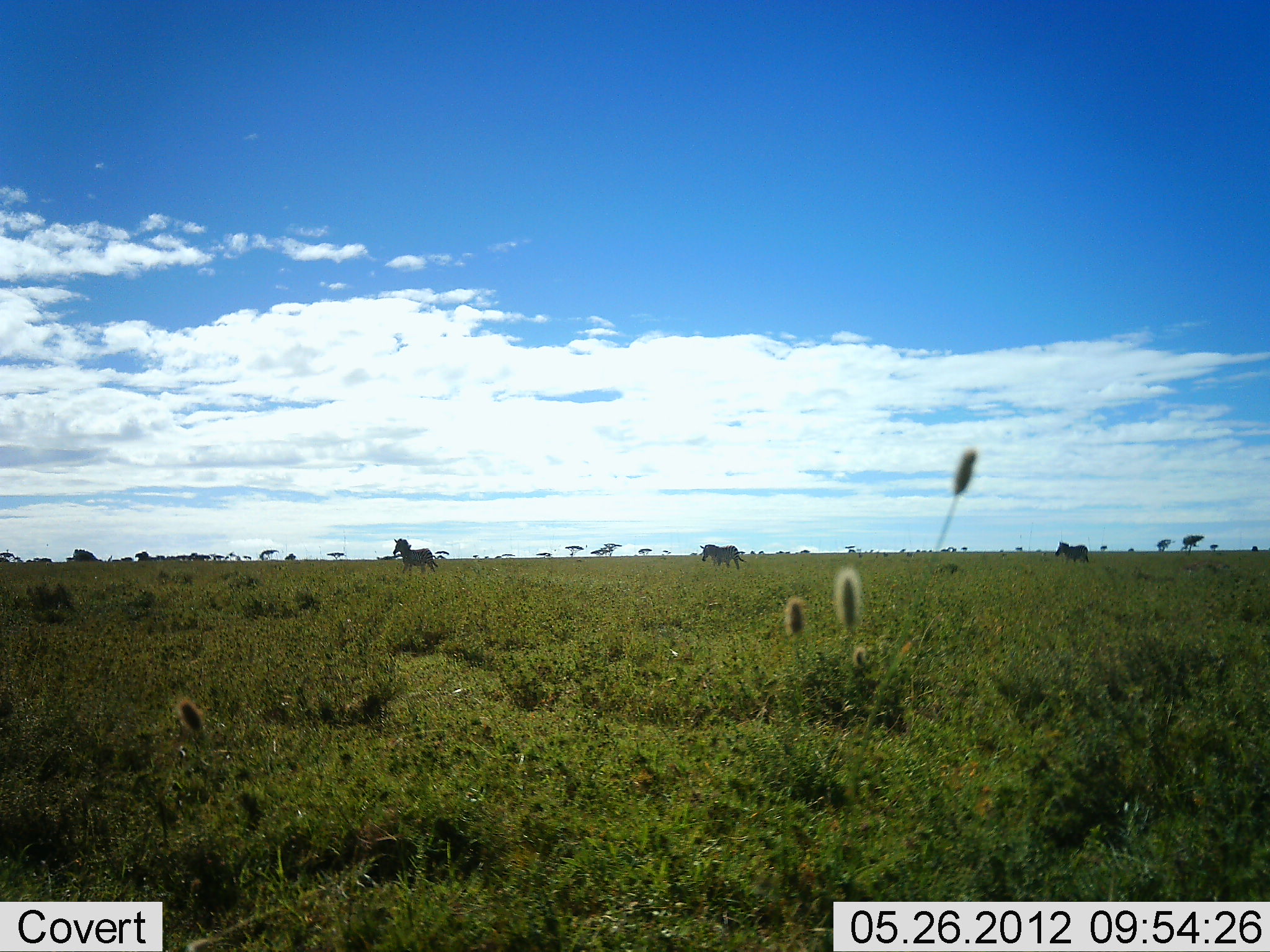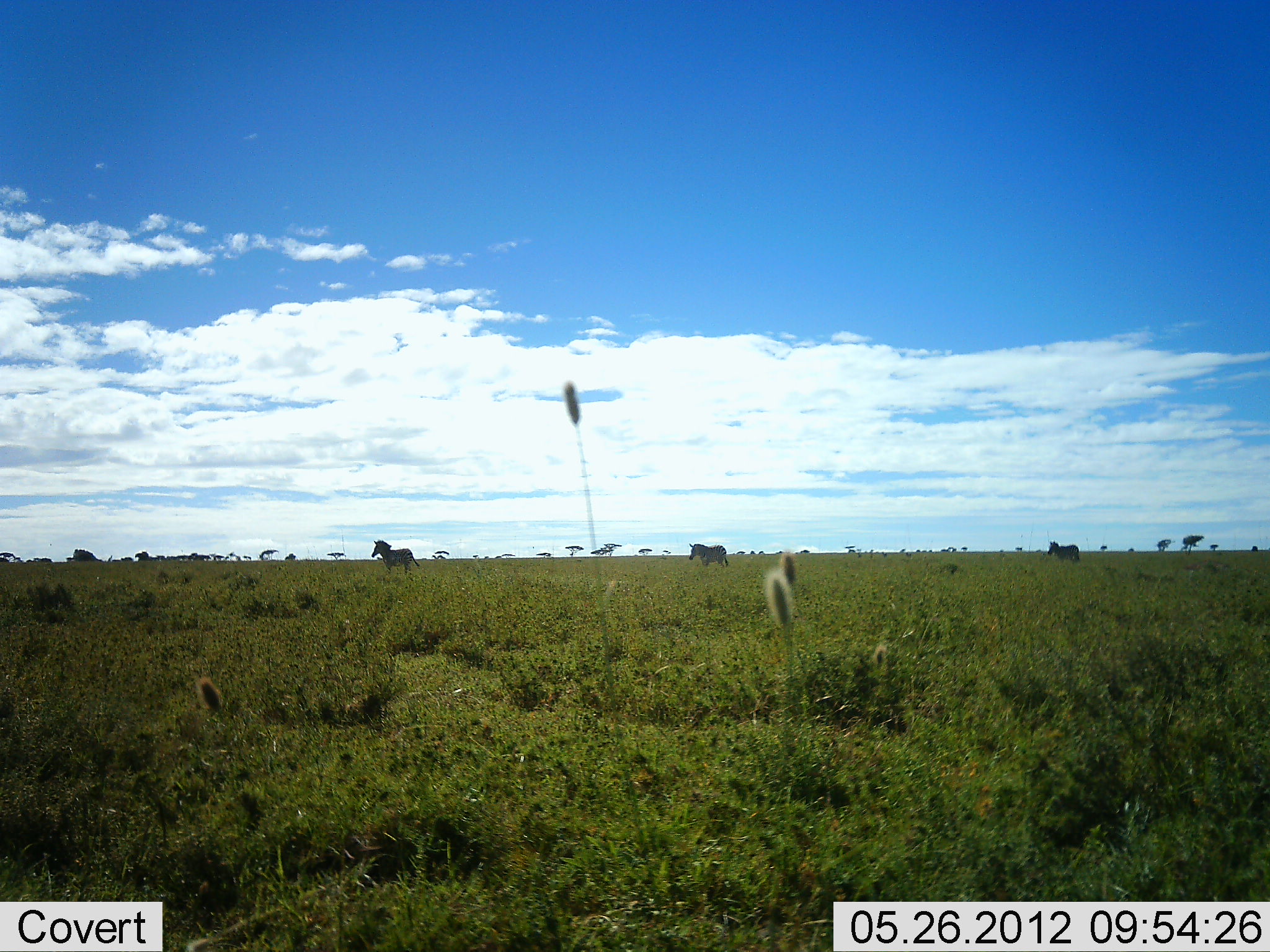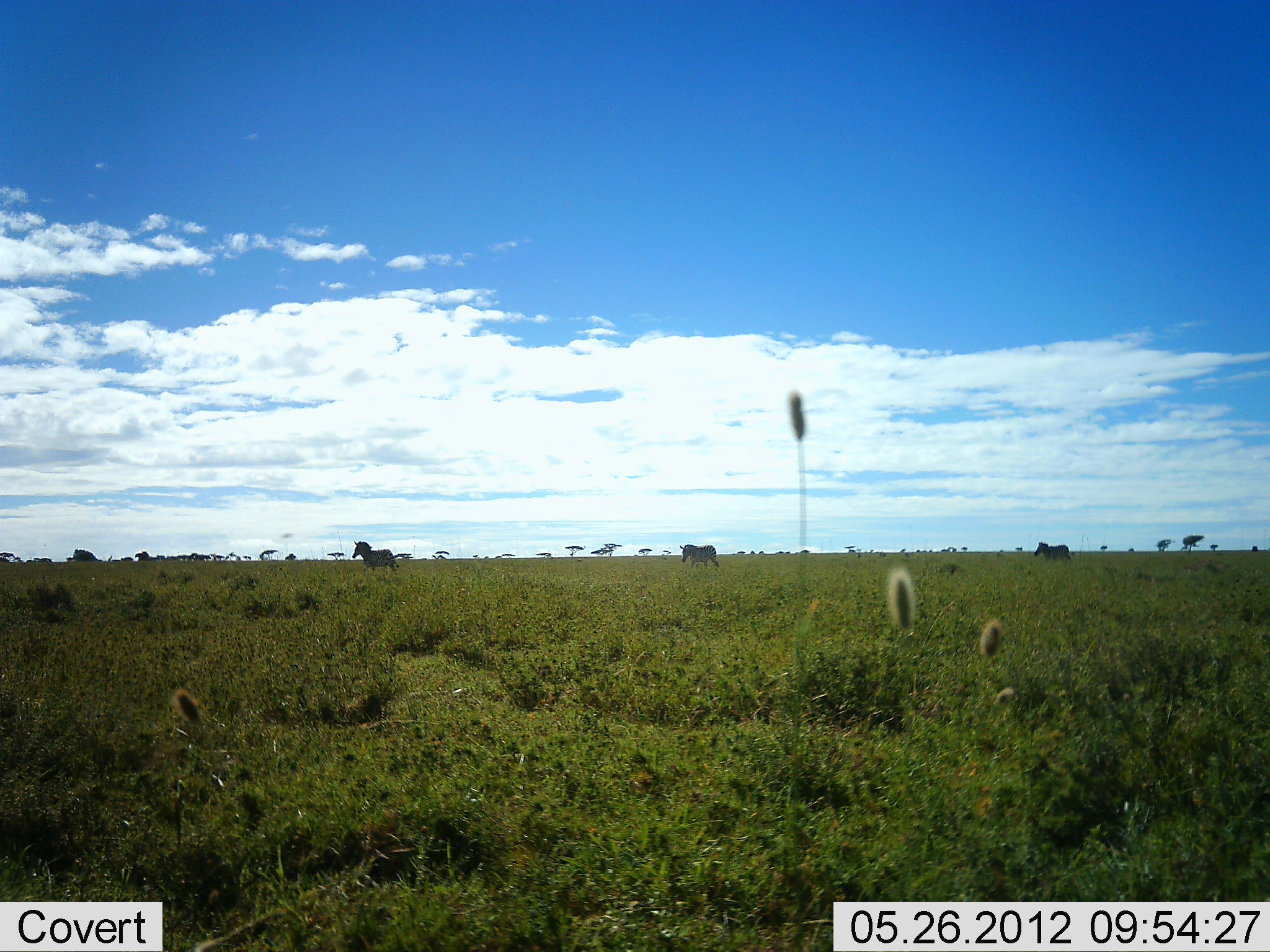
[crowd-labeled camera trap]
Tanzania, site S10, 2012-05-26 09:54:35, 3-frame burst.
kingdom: Animalia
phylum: Chordata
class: Mammalia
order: Perissodactyla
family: Equidae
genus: Equus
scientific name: Equus quagga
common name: plains zebra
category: zebra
Zebra (plains zebra) (Equus quagga), count 3. Behavior (volunteer vote fractions): standing 0%, resting 0%, moving 90%, interacting 0%. Young present (vote fraction): 0%. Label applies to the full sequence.